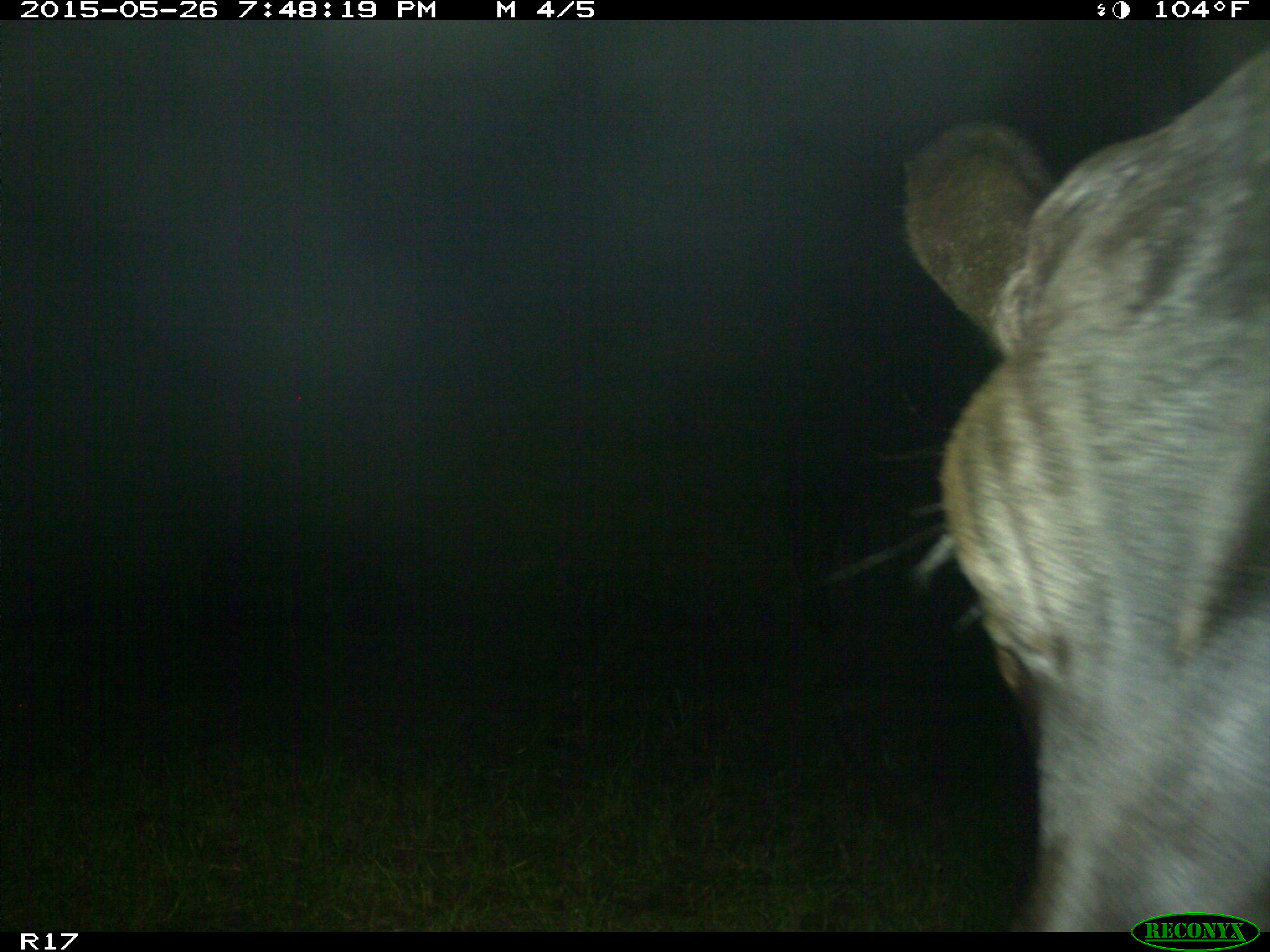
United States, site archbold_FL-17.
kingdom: Animalia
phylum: Chordata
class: Mammalia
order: Artiodactyla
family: Bovidae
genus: Bos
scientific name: Bos taurus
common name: domestic cow